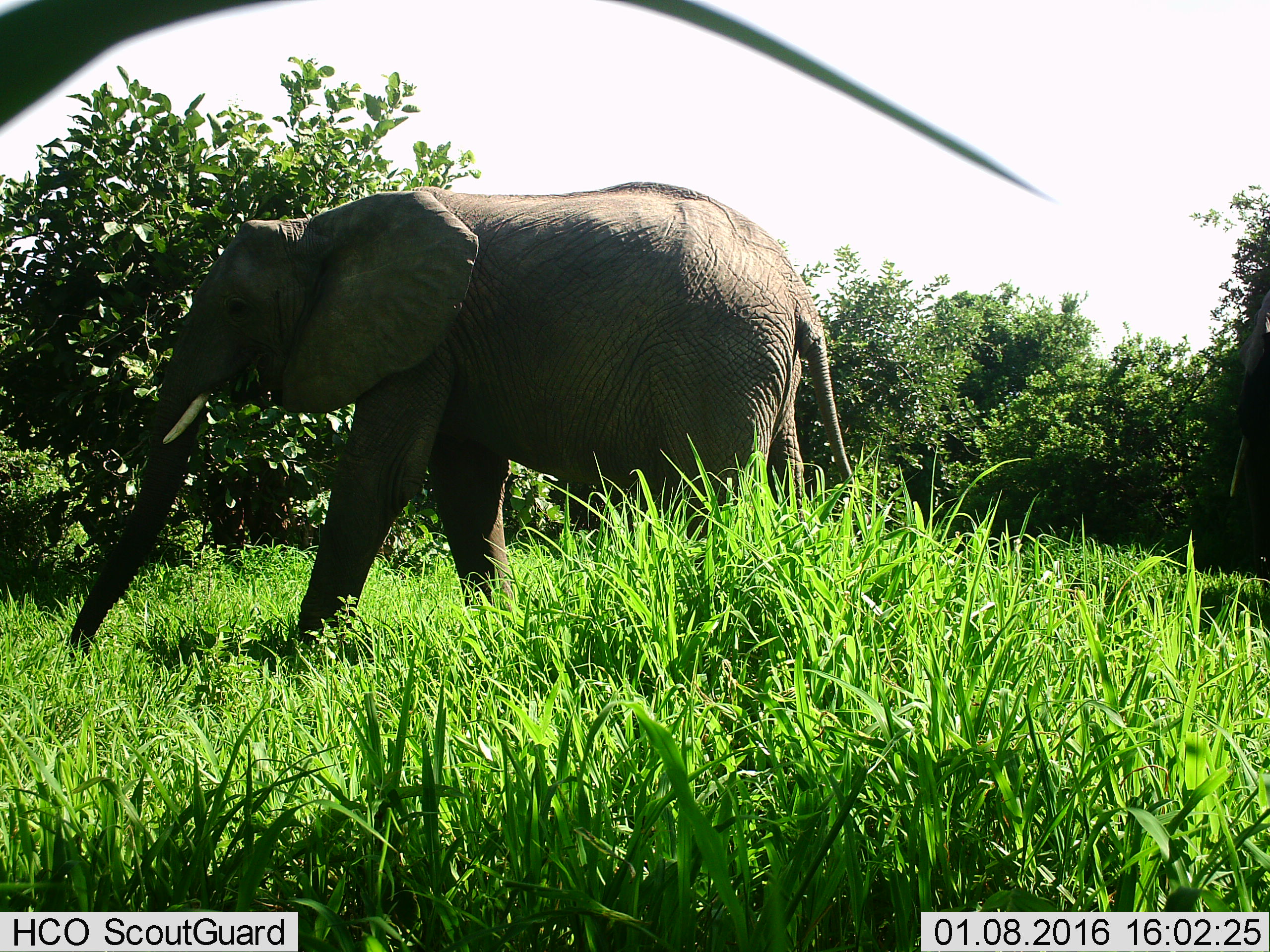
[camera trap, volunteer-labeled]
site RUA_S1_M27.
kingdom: Animalia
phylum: Chordata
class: Mammalia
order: Proboscidea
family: Elephantidae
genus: Loxodonta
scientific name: Loxodonta africana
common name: african bush elephant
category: elephant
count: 1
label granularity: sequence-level